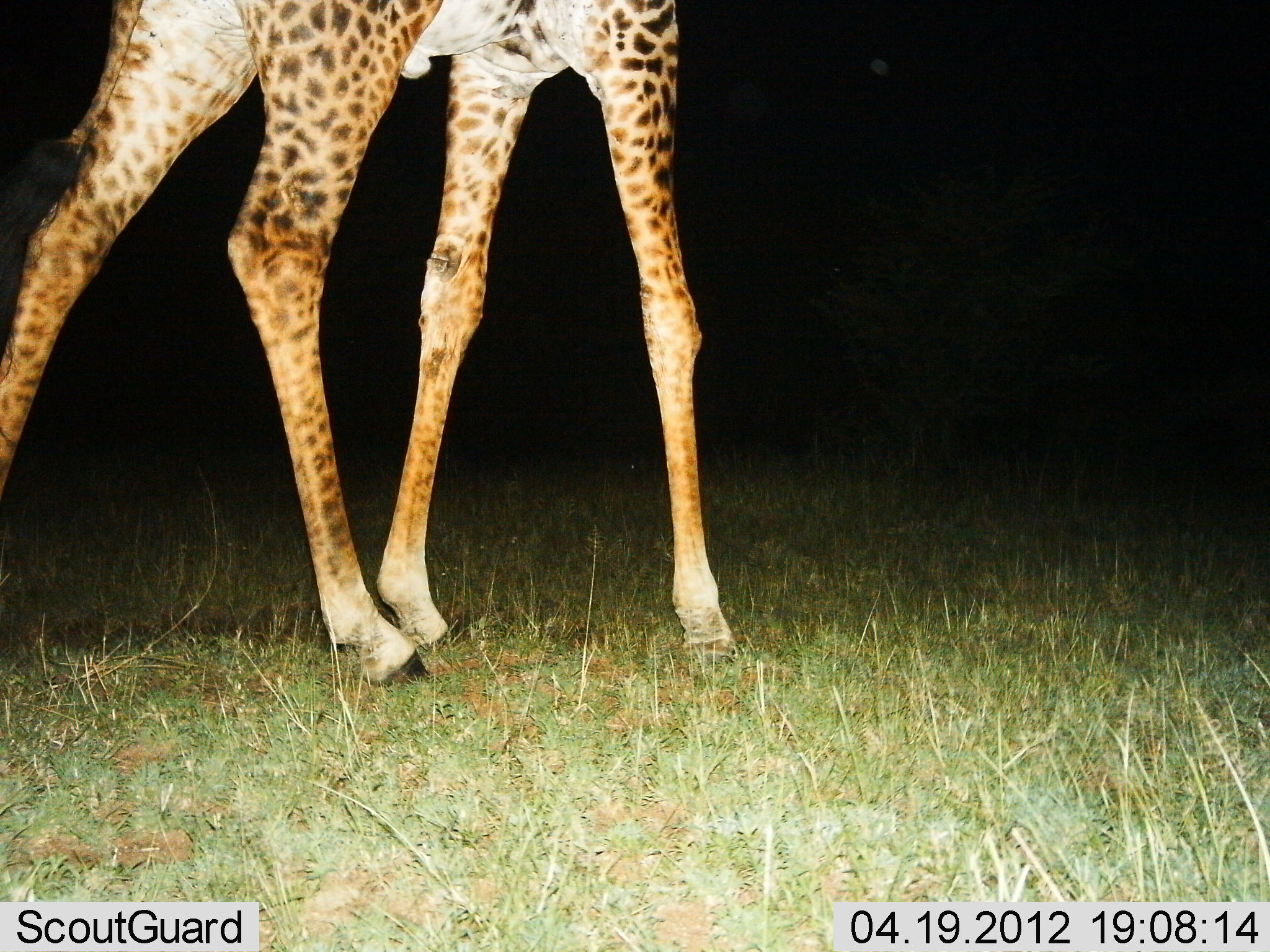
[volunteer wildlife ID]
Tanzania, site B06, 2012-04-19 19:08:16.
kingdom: Animalia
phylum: Chordata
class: Mammalia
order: Artiodactyla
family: Giraffidae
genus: Giraffa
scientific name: Giraffa camelopardalis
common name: giraffe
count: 1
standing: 31%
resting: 0%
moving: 69%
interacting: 0%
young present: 0%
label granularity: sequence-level